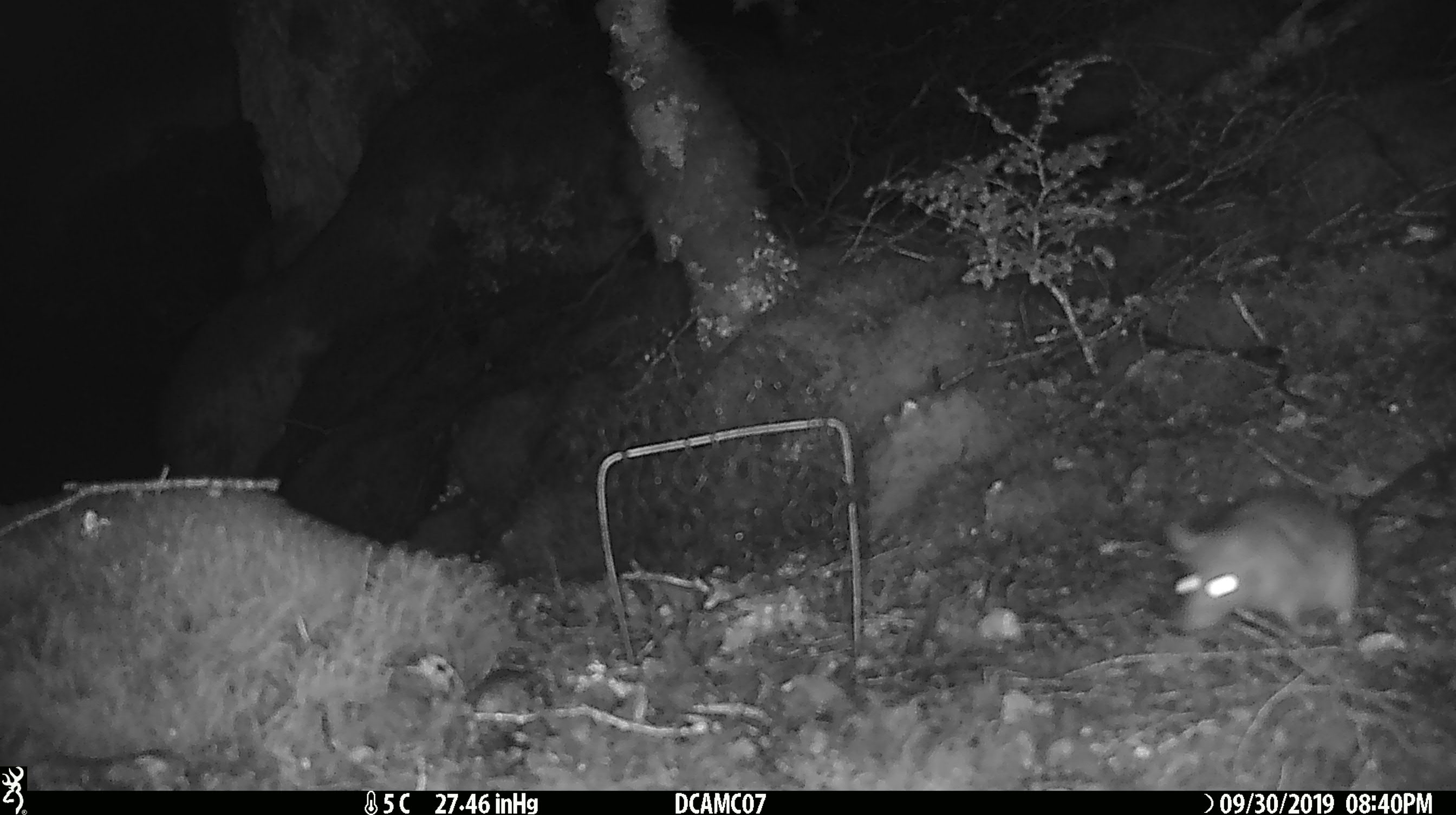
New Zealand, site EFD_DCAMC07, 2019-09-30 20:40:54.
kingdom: Animalia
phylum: Chordata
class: Mammalia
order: Rodentia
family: Muridae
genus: Rattus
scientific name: Rattus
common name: rat